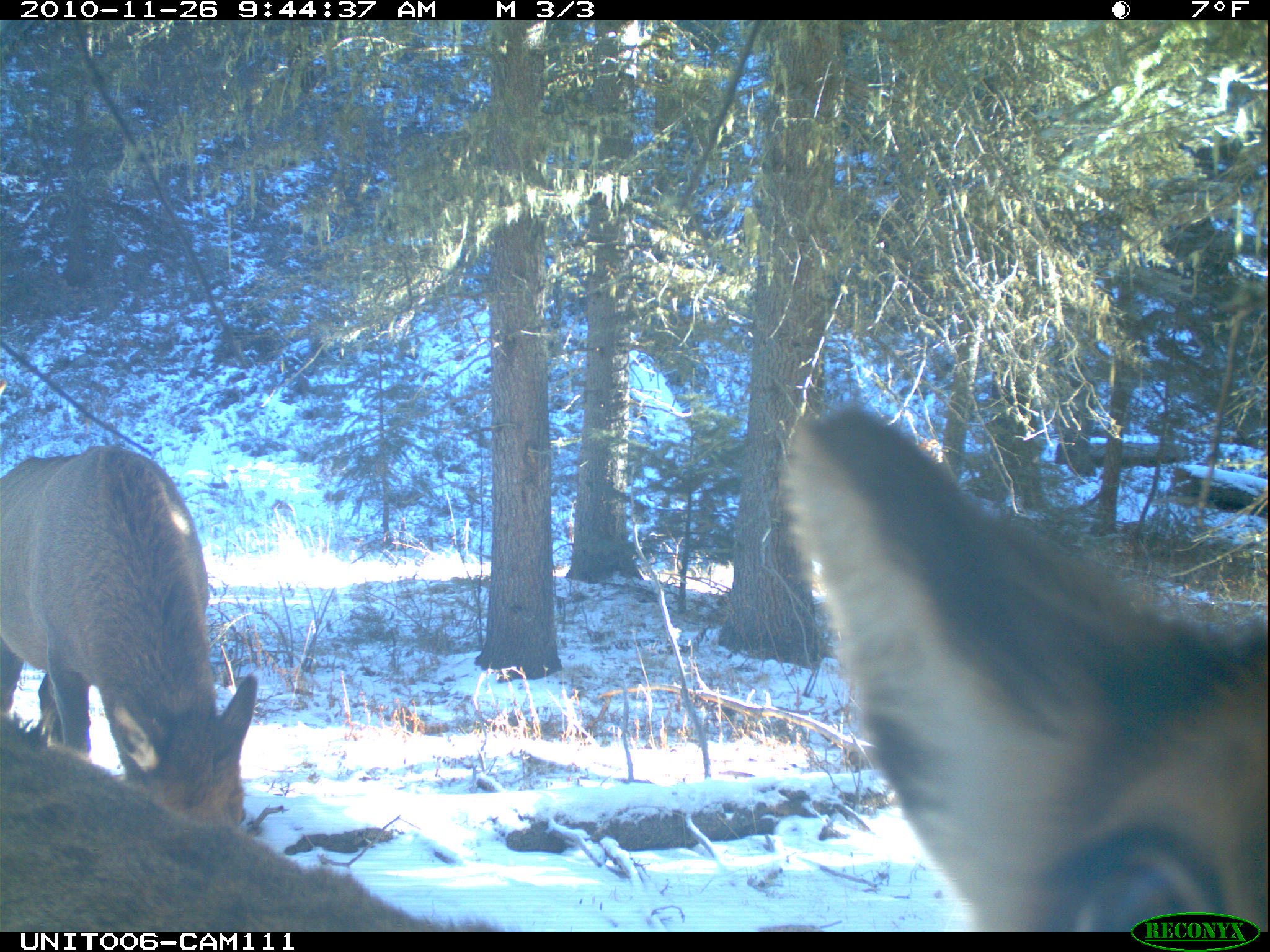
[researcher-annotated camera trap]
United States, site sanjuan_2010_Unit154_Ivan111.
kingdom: Animalia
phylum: Chordata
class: Mammalia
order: Artiodactyla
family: Cervidae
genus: Cervus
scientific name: Cervus elaphus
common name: red deer